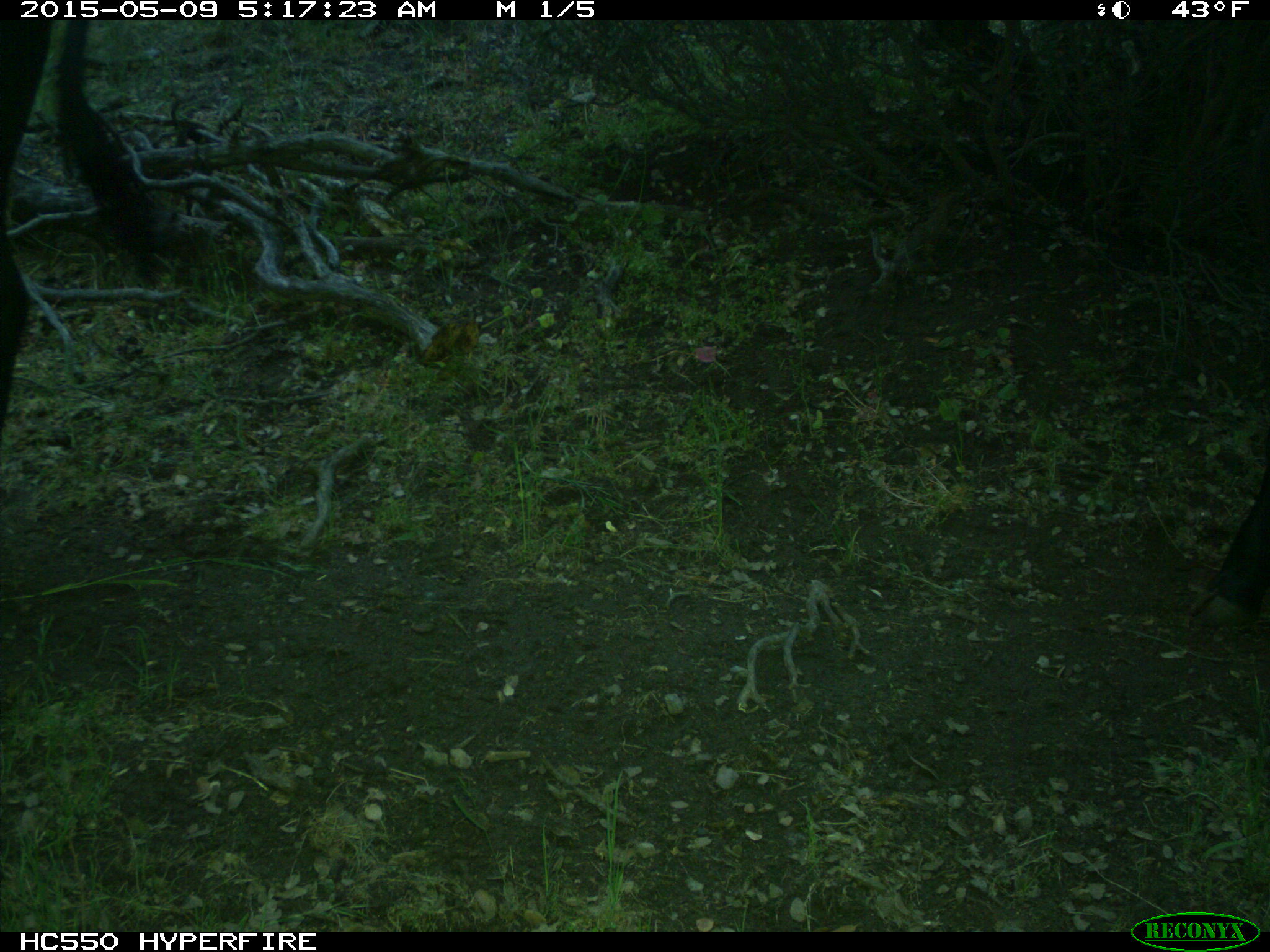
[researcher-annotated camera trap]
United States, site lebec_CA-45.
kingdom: Animalia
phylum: Chordata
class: Mammalia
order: Artiodactyla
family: Bovidae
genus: Bos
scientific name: Bos taurus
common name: domestic cow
Bos taurus (domestic cow).